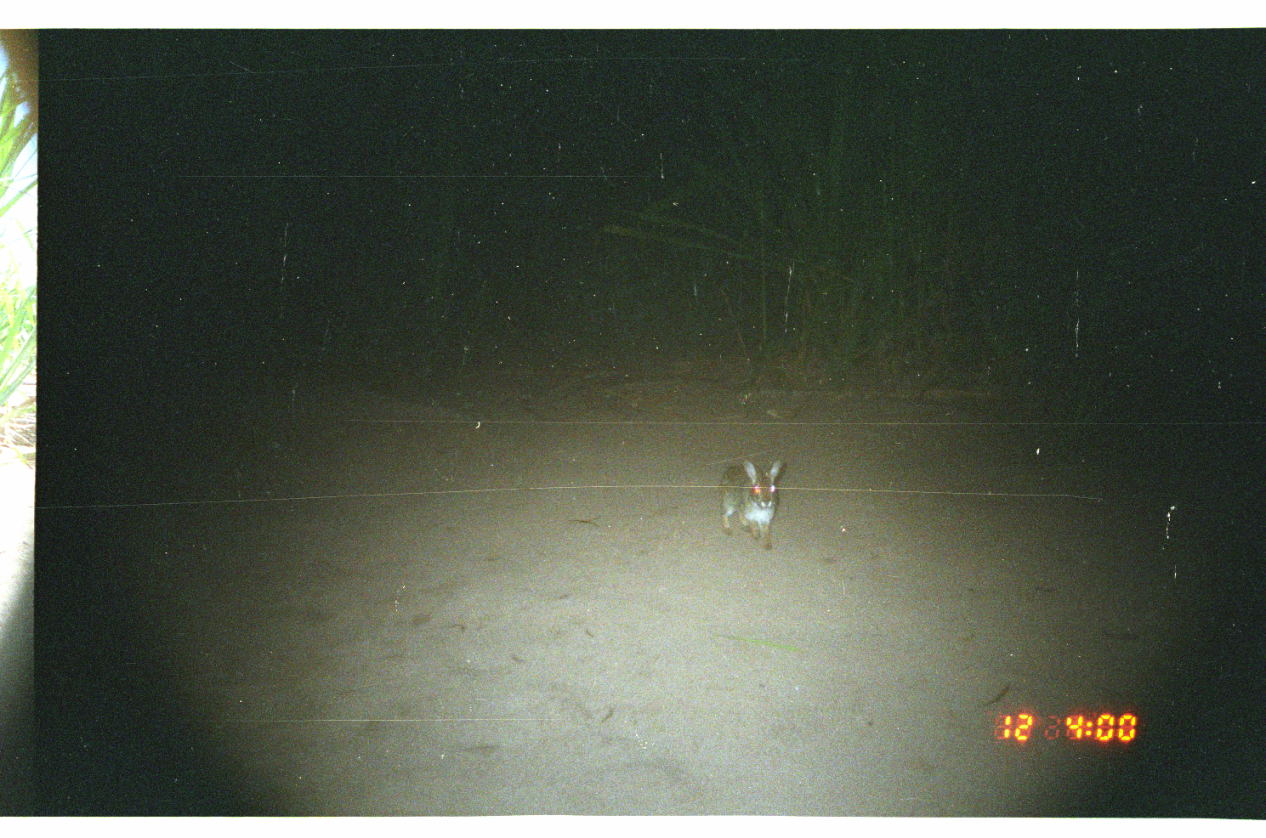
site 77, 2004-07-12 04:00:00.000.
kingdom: Animalia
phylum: Chordata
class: Mammalia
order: Lagomorpha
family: Leporidae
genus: Sylvilagus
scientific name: Sylvilagus brasiliensis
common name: tapeti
Sylvilagus brasiliensis (tapeti).